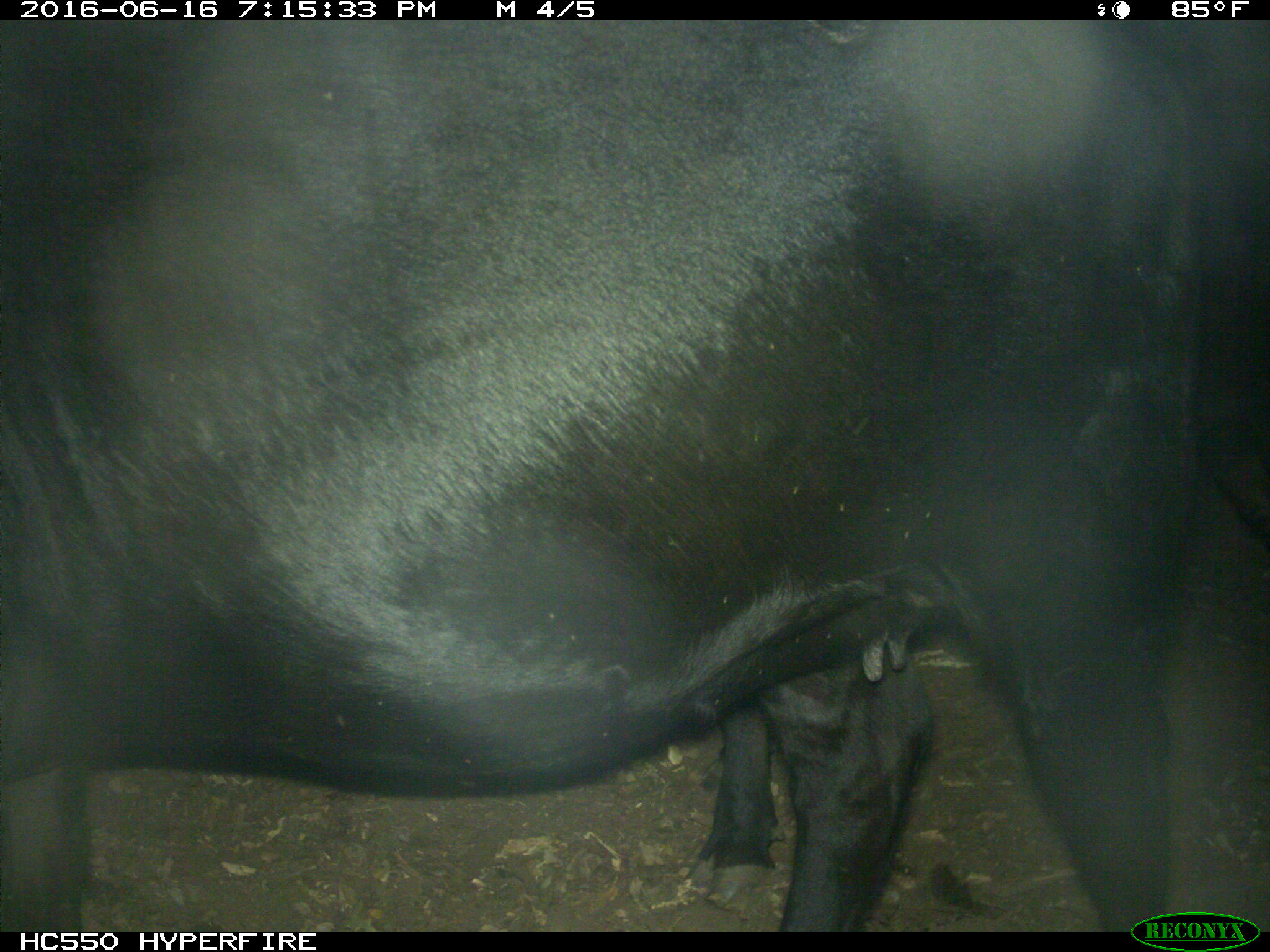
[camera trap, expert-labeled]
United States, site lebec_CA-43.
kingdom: Animalia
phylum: Chordata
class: Mammalia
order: Artiodactyla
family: Bovidae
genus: Bos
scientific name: Bos taurus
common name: domestic cow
Bos taurus (domestic cow).